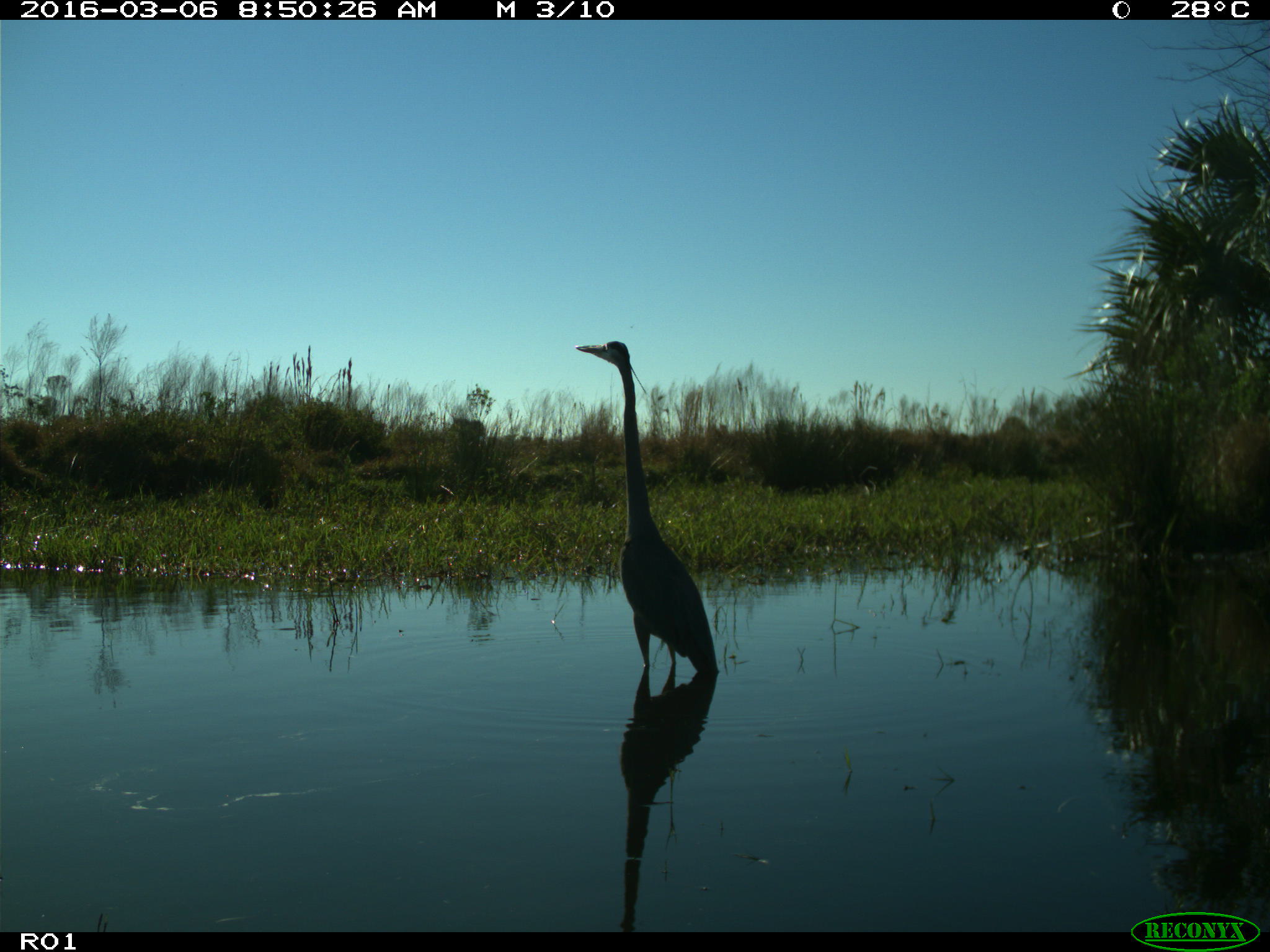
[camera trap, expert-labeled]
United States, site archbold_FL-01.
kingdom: Animalia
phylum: Chordata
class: Aves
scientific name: Aves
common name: birds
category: unidentified bird